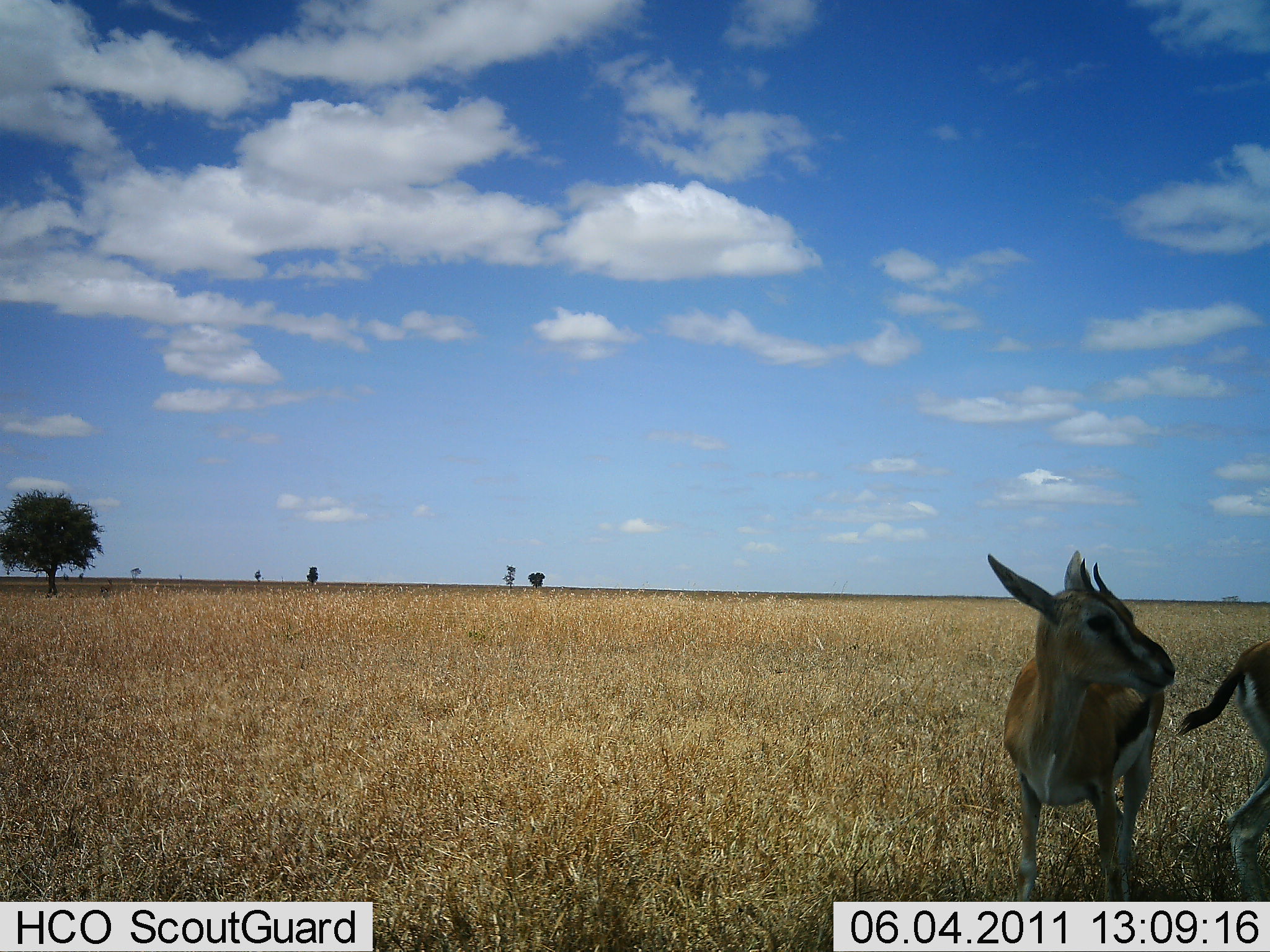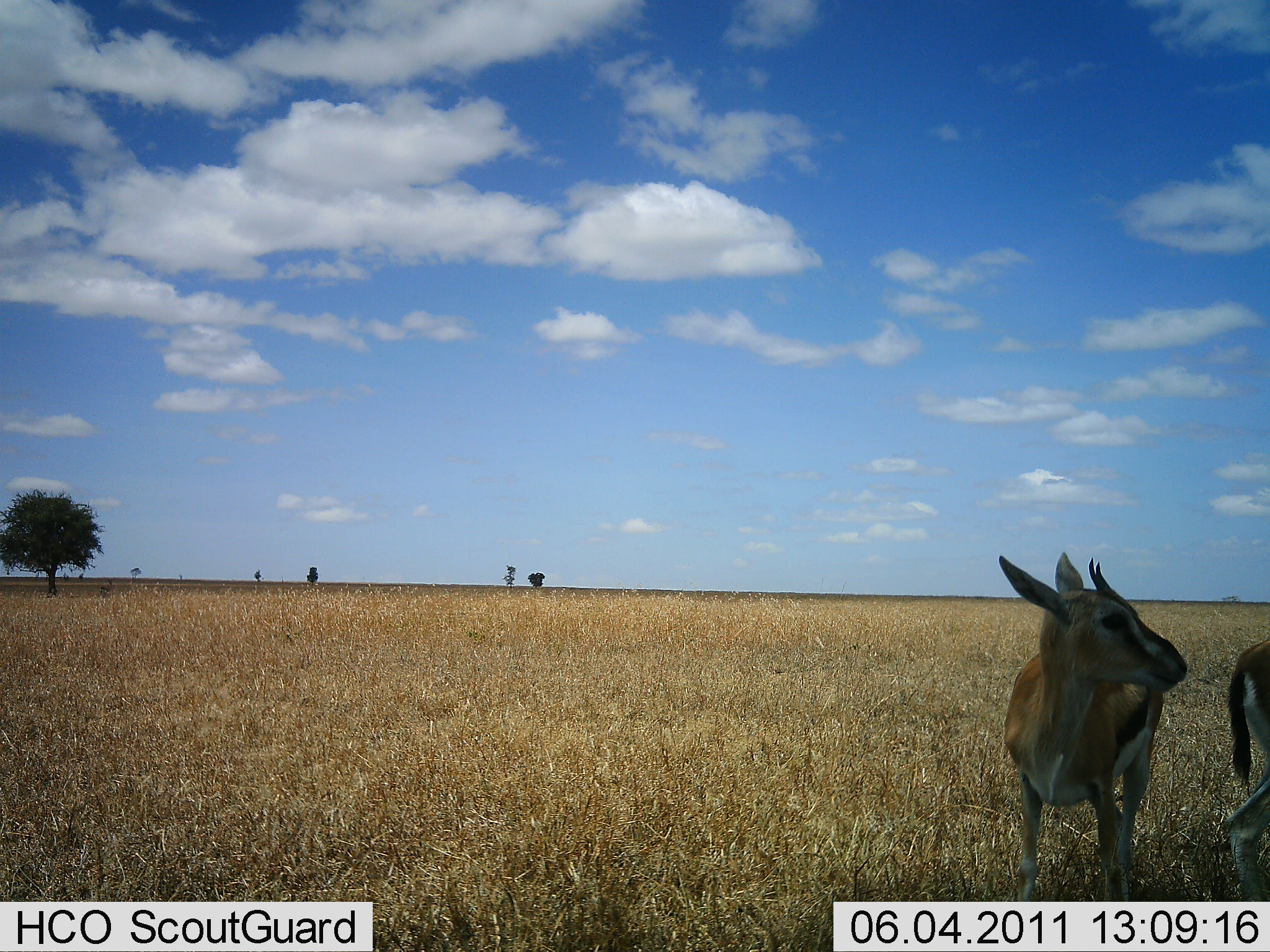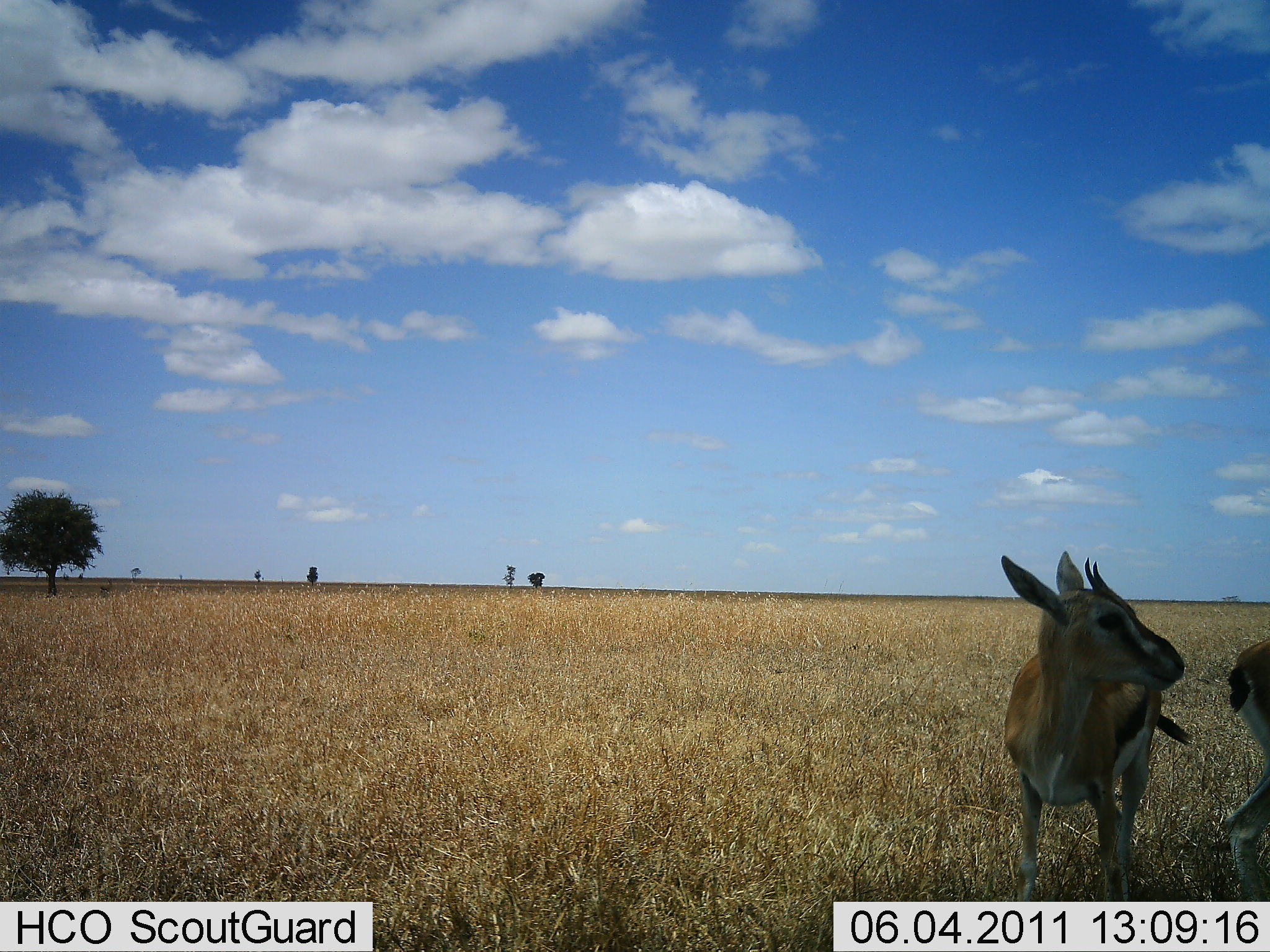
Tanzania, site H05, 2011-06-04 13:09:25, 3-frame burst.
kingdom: Animalia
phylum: Chordata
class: Mammalia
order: Artiodactyla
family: Bovidae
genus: Eudorcas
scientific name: Eudorcas thomsonii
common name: thomson's gazelle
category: gazellethomsons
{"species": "gazellethomsons (thomson's gazelle) (Eudorcas thomsonii)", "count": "2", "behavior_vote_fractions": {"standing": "100%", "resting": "0%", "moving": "0%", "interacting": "0%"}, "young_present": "15%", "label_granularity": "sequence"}